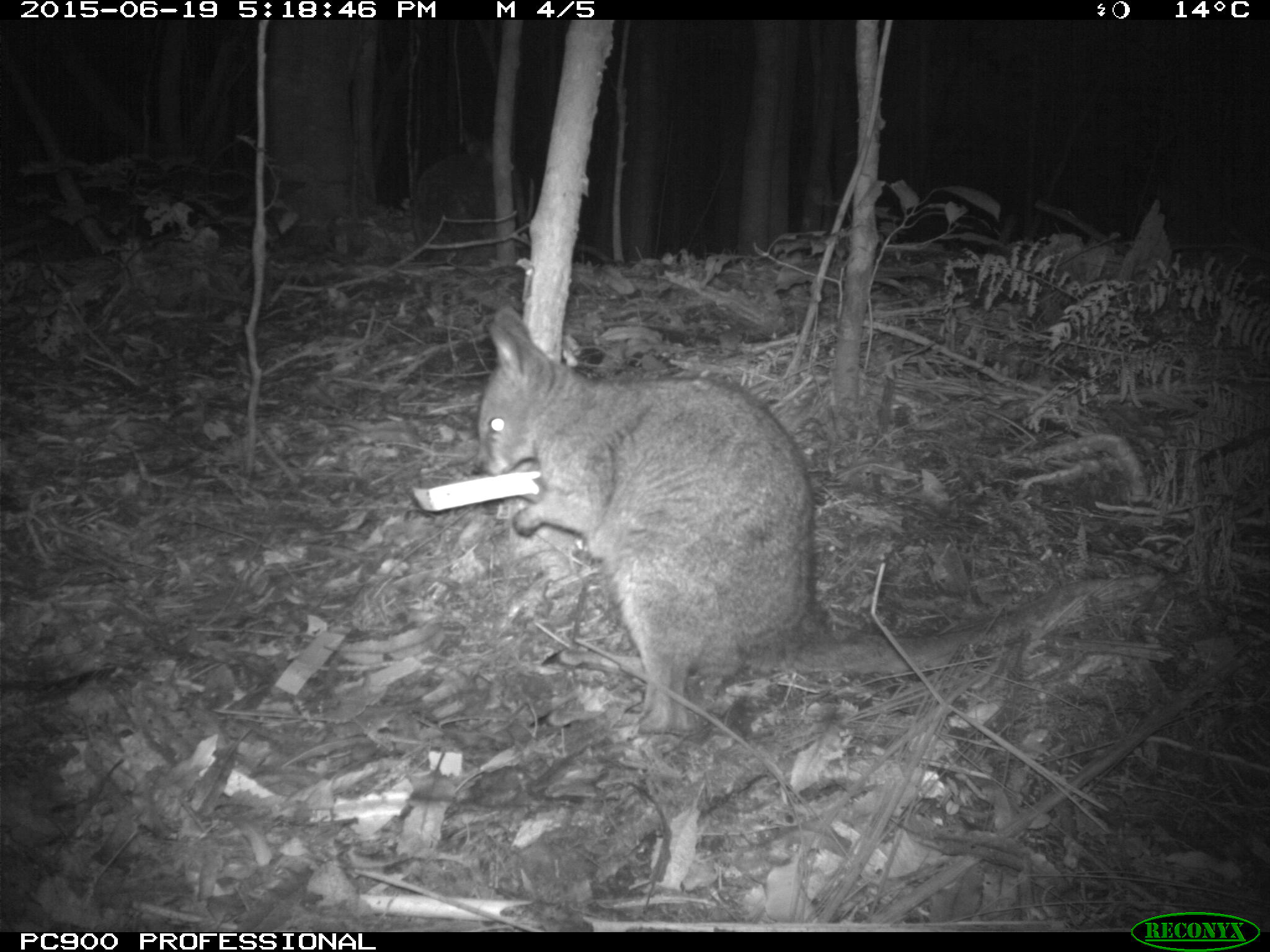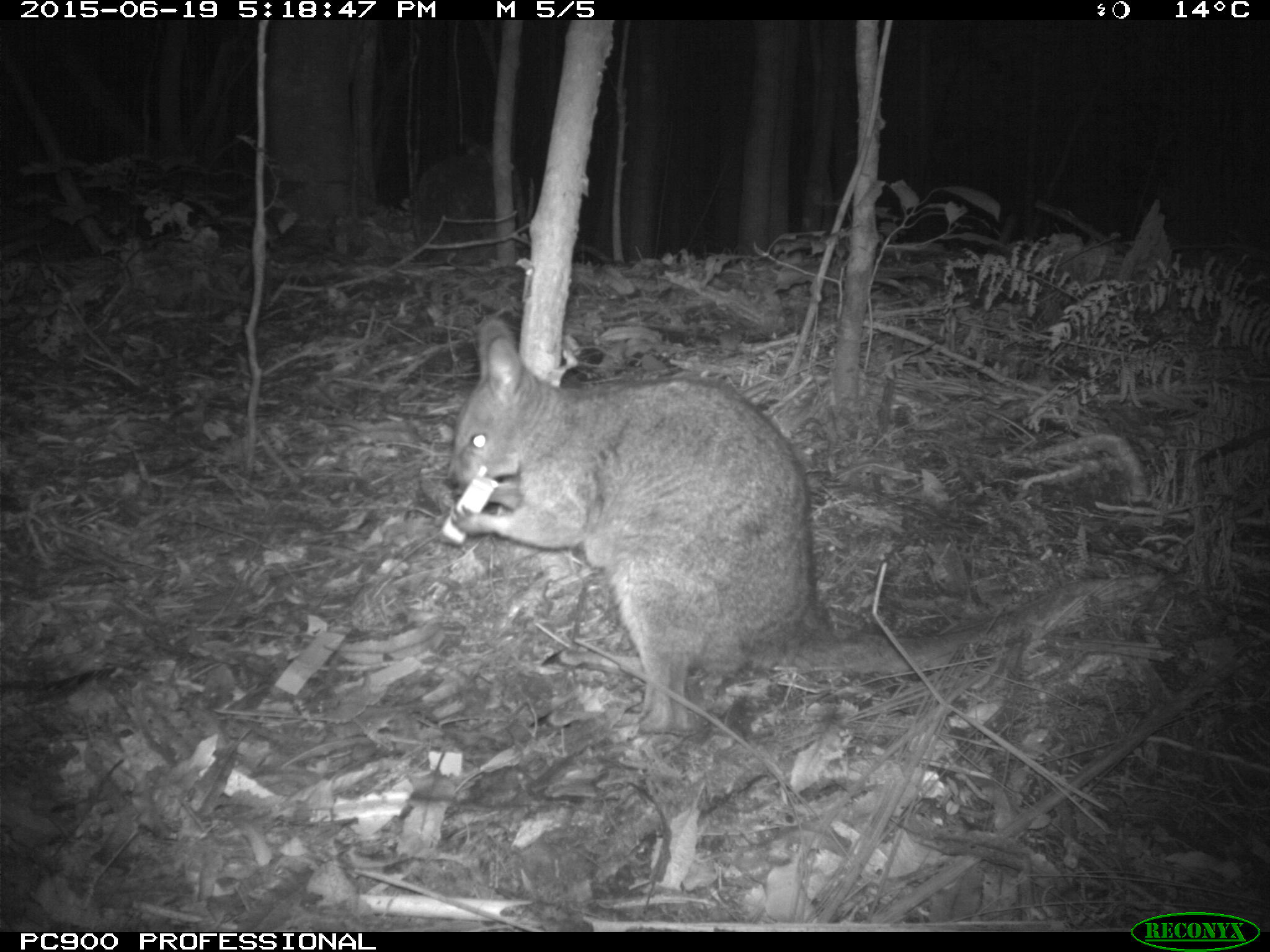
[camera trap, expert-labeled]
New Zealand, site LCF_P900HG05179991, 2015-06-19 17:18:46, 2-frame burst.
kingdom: Animalia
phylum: Chordata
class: Mammalia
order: Diprotodontia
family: Macropodidae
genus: Notamacropus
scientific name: Notamacropus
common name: wallaby